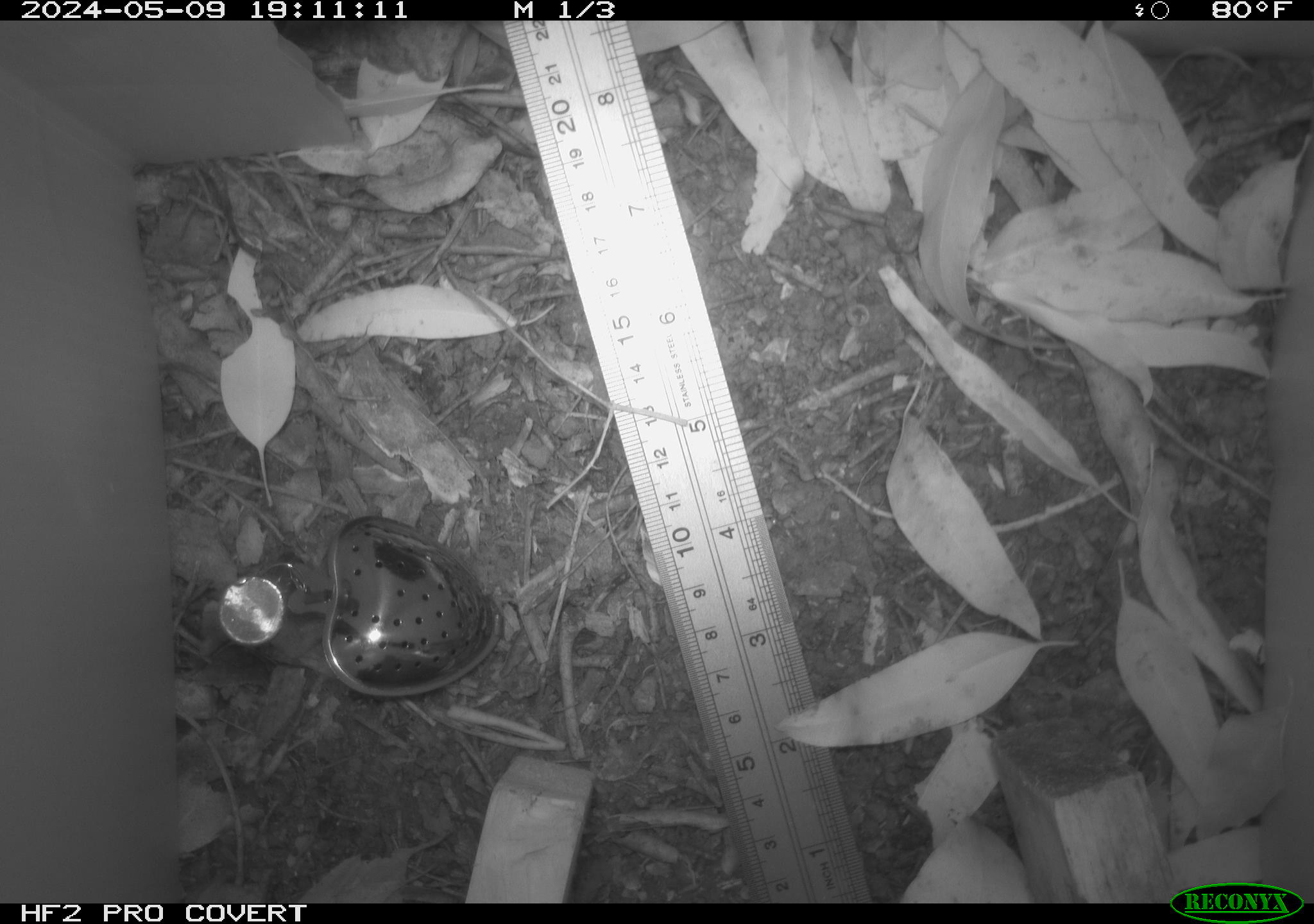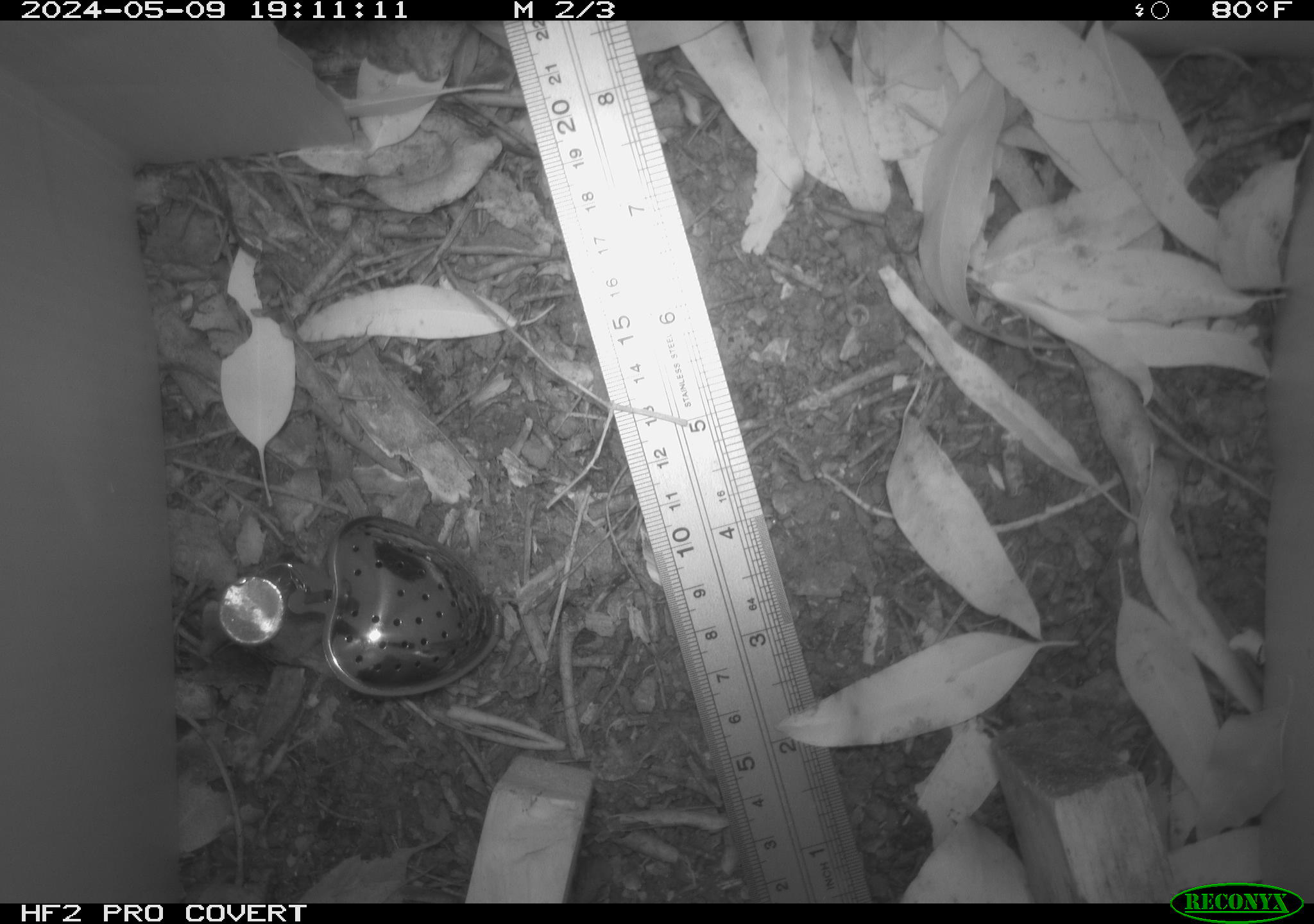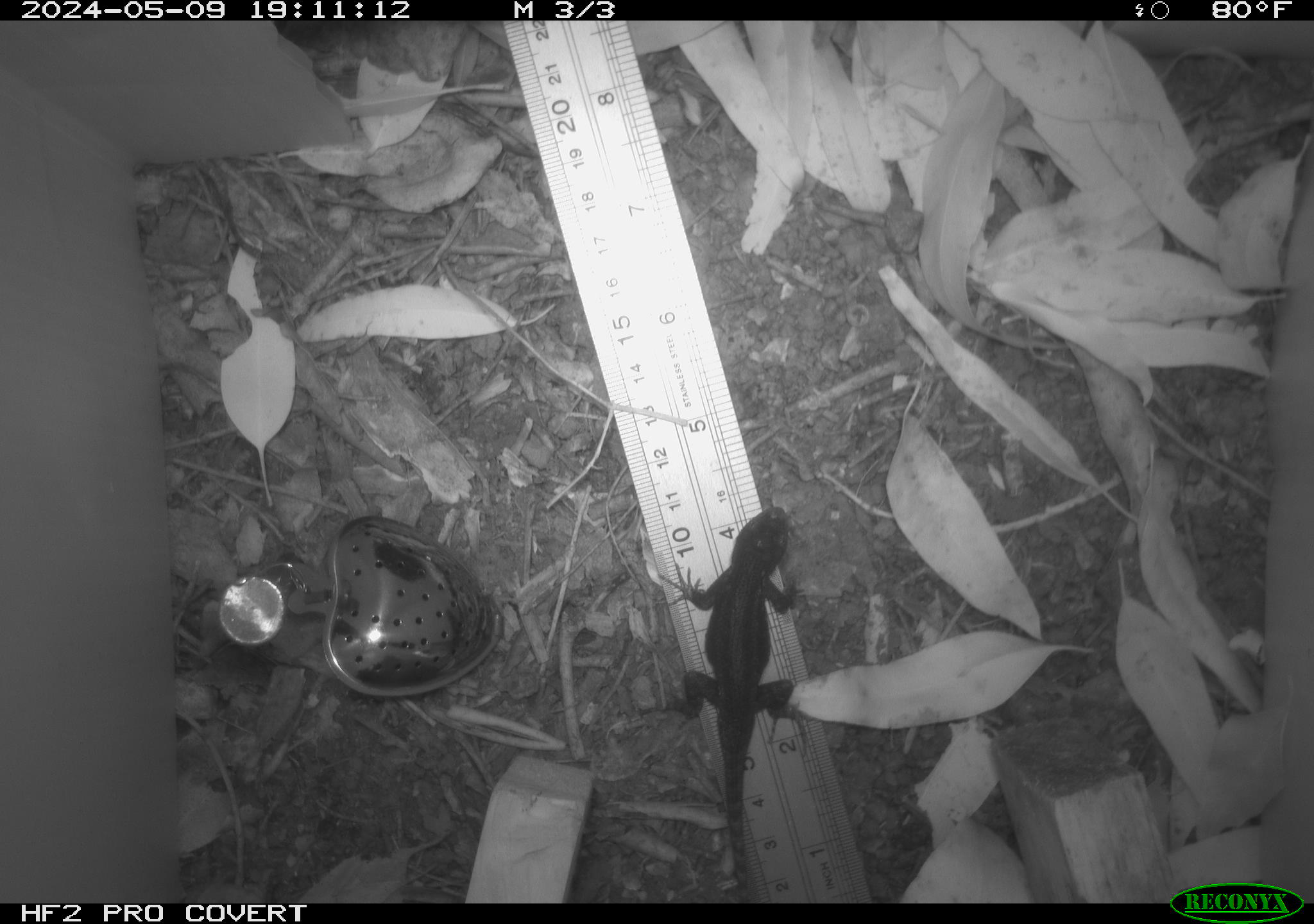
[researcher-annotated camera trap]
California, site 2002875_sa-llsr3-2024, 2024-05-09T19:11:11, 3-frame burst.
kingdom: Animalia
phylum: Chordata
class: Reptilia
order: Squamata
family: Phrynosomatidae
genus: Sceloporus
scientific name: Sceloporus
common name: spiny lizards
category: sceloporus species